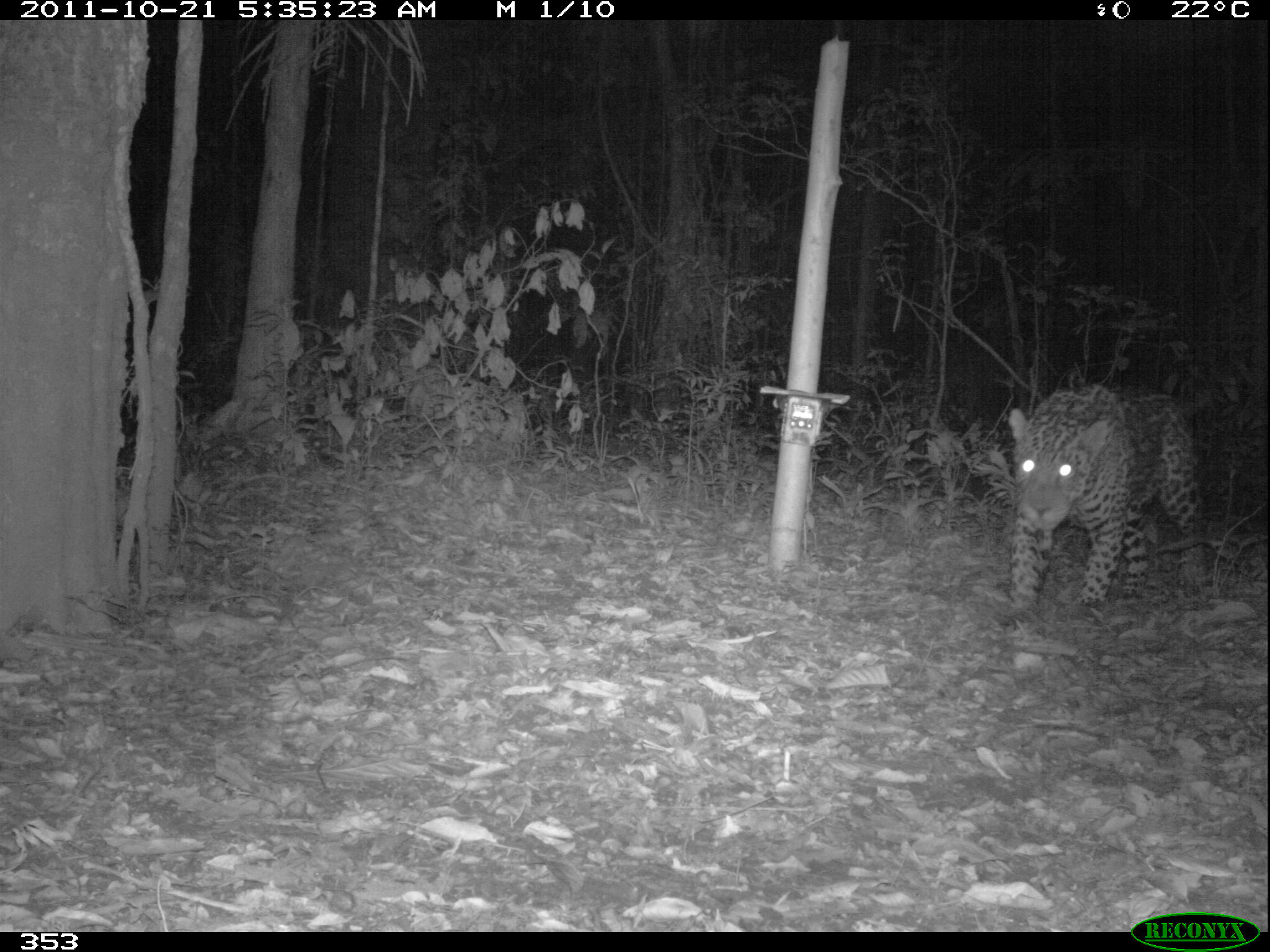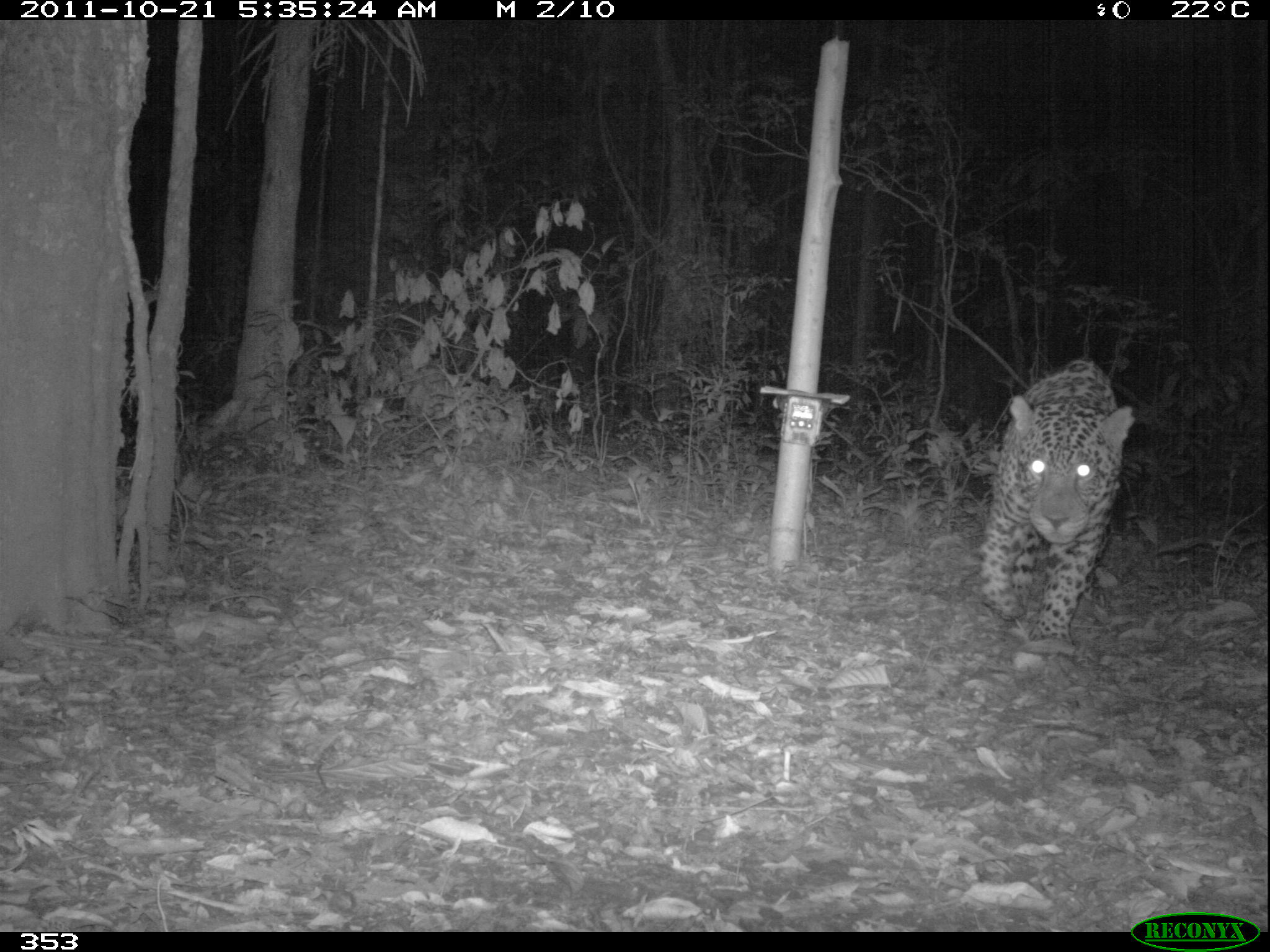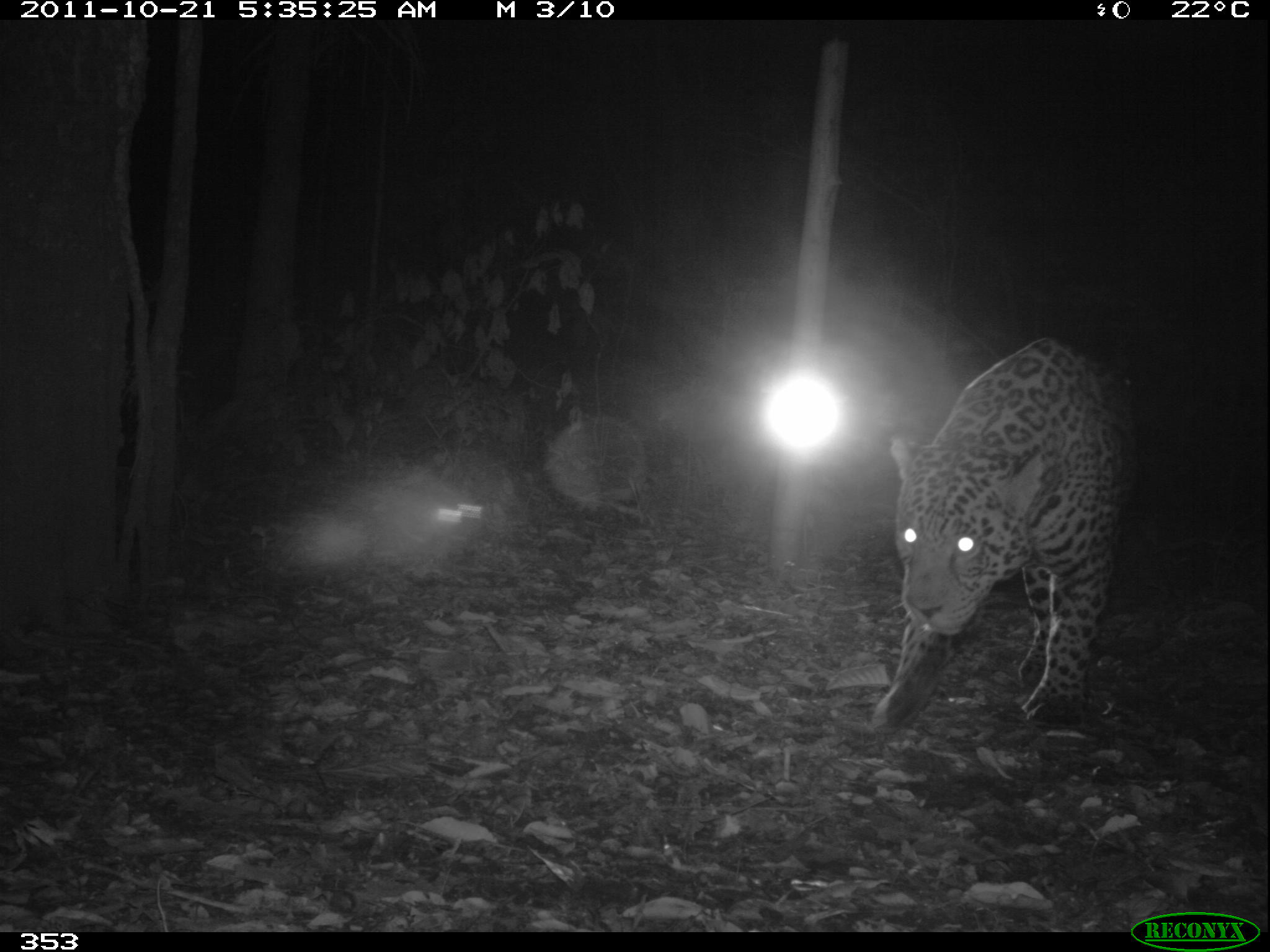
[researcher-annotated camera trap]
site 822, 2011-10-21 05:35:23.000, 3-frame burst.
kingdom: Animalia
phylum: Chordata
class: Mammalia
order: Carnivora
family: Felidae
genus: Panthera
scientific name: Panthera onca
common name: jaguar